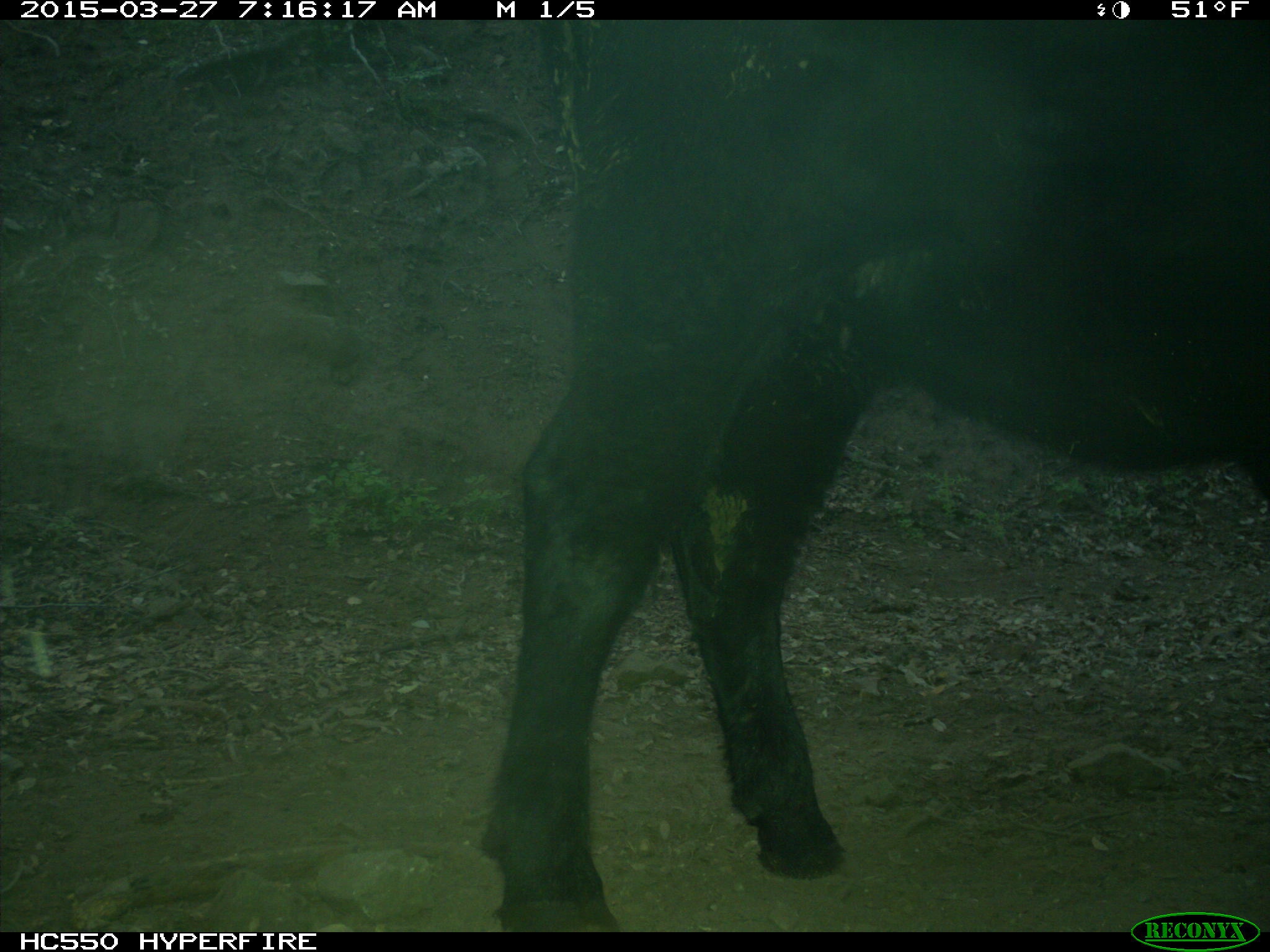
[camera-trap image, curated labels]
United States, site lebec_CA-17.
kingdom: Animalia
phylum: Chordata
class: Mammalia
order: Artiodactyla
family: Bovidae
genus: Bos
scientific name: Bos taurus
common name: domestic cow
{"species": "Bos taurus (domestic cow)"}